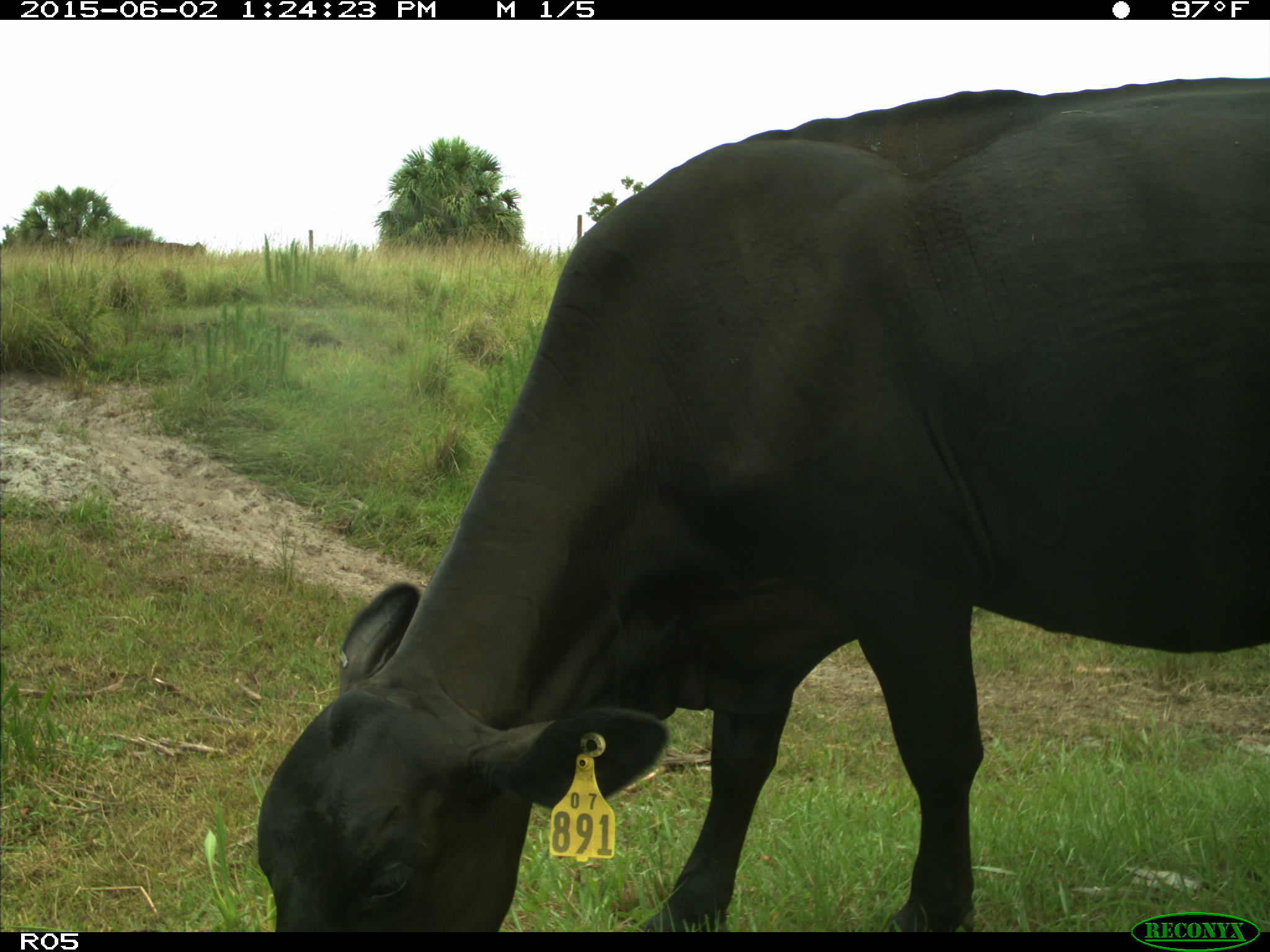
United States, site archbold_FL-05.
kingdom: Animalia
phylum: Chordata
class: Mammalia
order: Artiodactyla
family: Bovidae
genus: Bos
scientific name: Bos taurus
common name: domestic cow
Bos taurus (domestic cow).